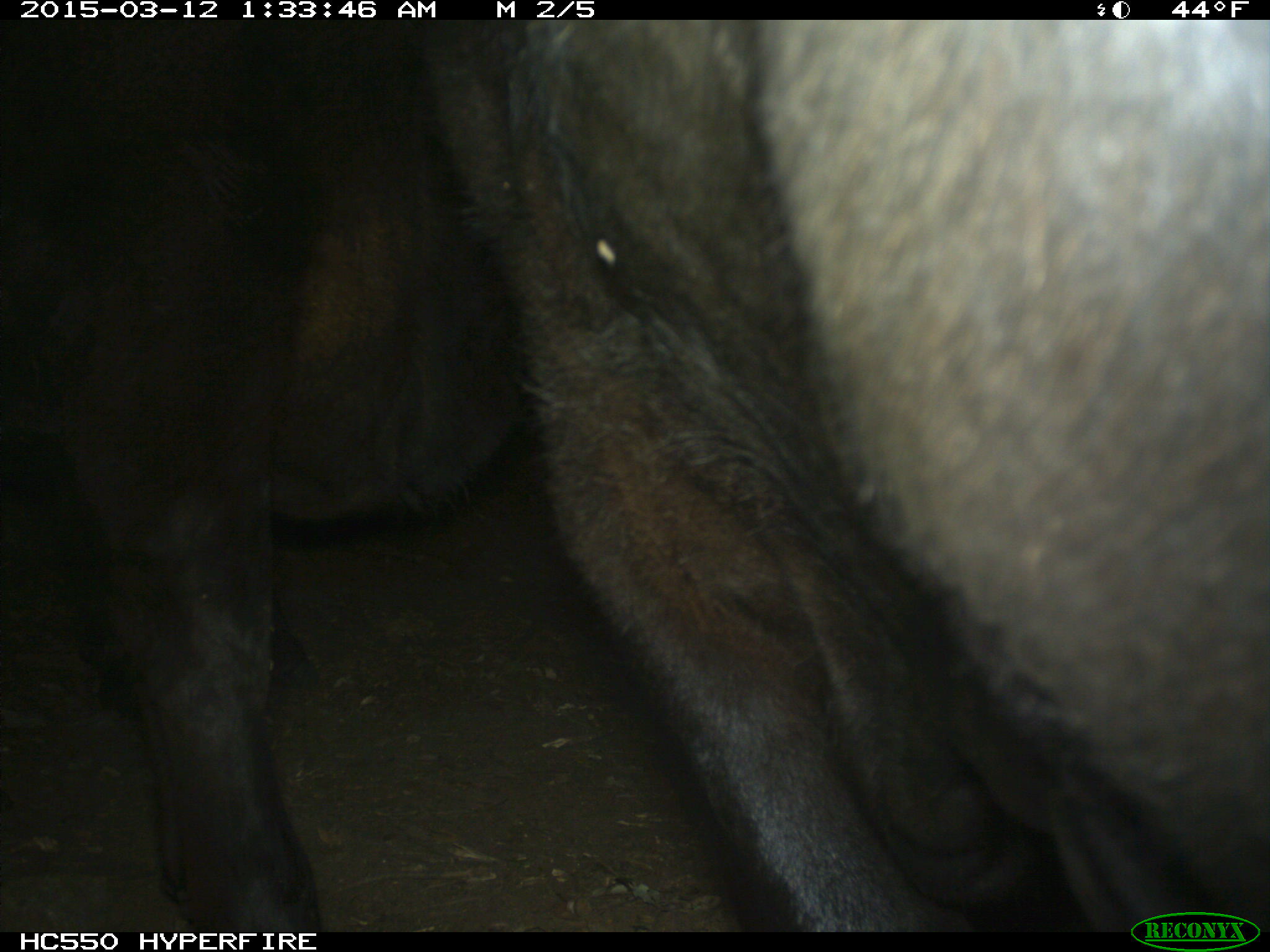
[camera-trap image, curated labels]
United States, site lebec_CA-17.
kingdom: Animalia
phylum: Chordata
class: Mammalia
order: Artiodactyla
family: Bovidae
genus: Bos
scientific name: Bos taurus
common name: domestic cow